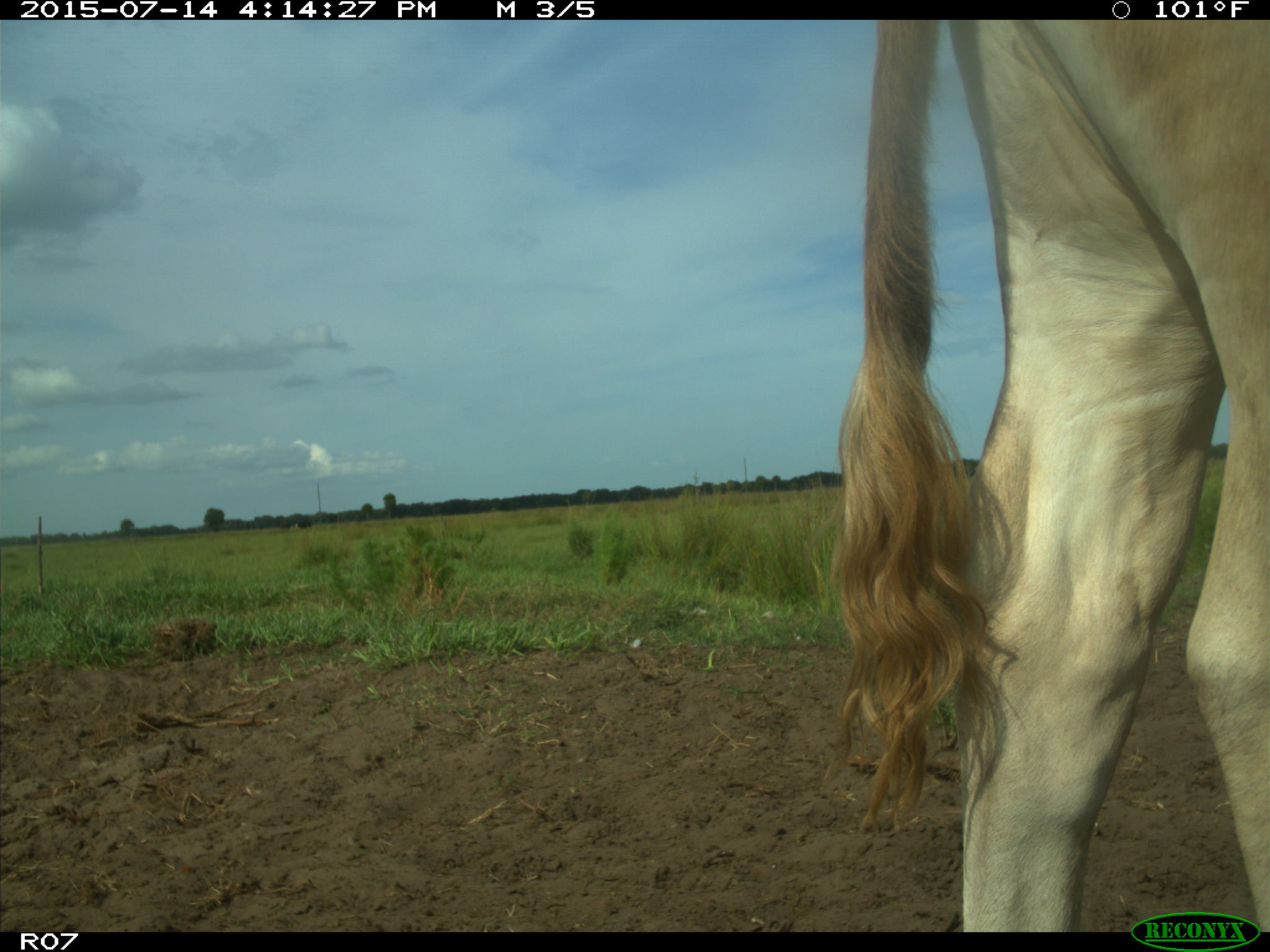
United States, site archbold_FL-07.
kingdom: Animalia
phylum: Chordata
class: Mammalia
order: Artiodactyla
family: Bovidae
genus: Bos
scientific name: Bos taurus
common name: domestic cow